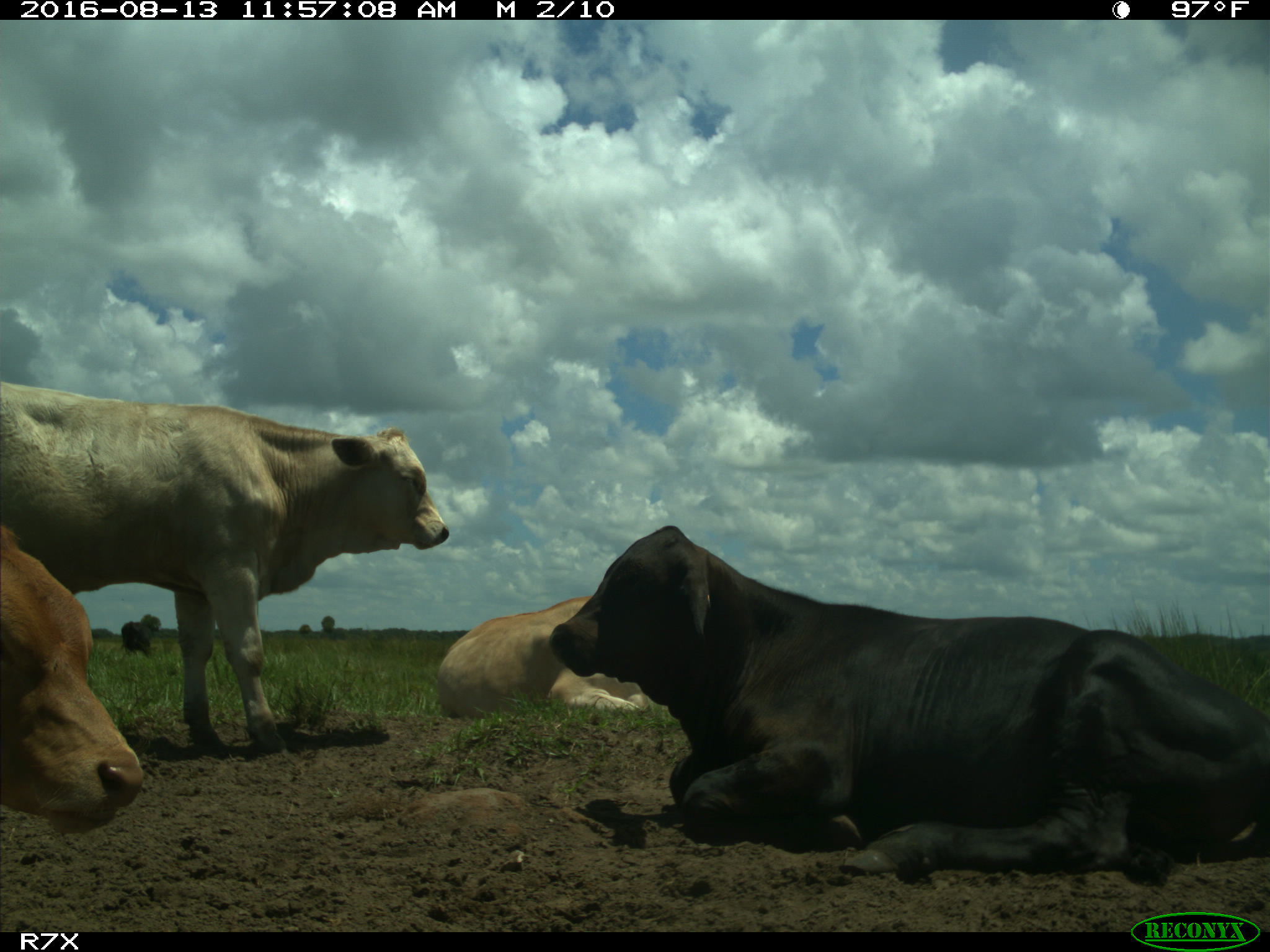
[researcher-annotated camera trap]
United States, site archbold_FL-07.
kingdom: Animalia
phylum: Chordata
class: Mammalia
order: Artiodactyla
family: Bovidae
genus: Bos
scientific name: Bos taurus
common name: domestic cow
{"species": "Bos taurus (domestic cow)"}